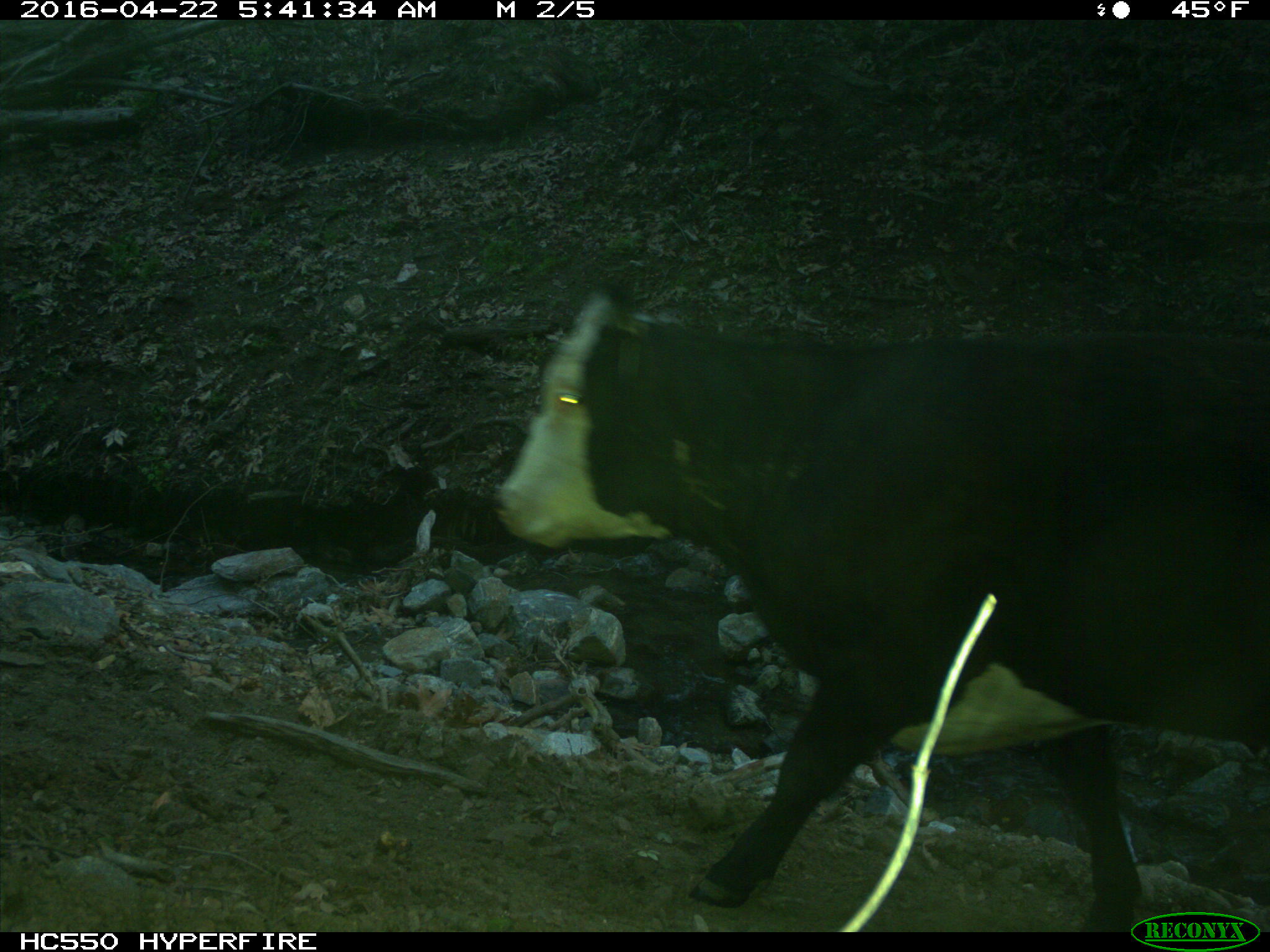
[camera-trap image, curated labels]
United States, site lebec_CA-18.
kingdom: Animalia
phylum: Chordata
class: Mammalia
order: Artiodactyla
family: Bovidae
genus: Bos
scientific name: Bos taurus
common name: domestic cow